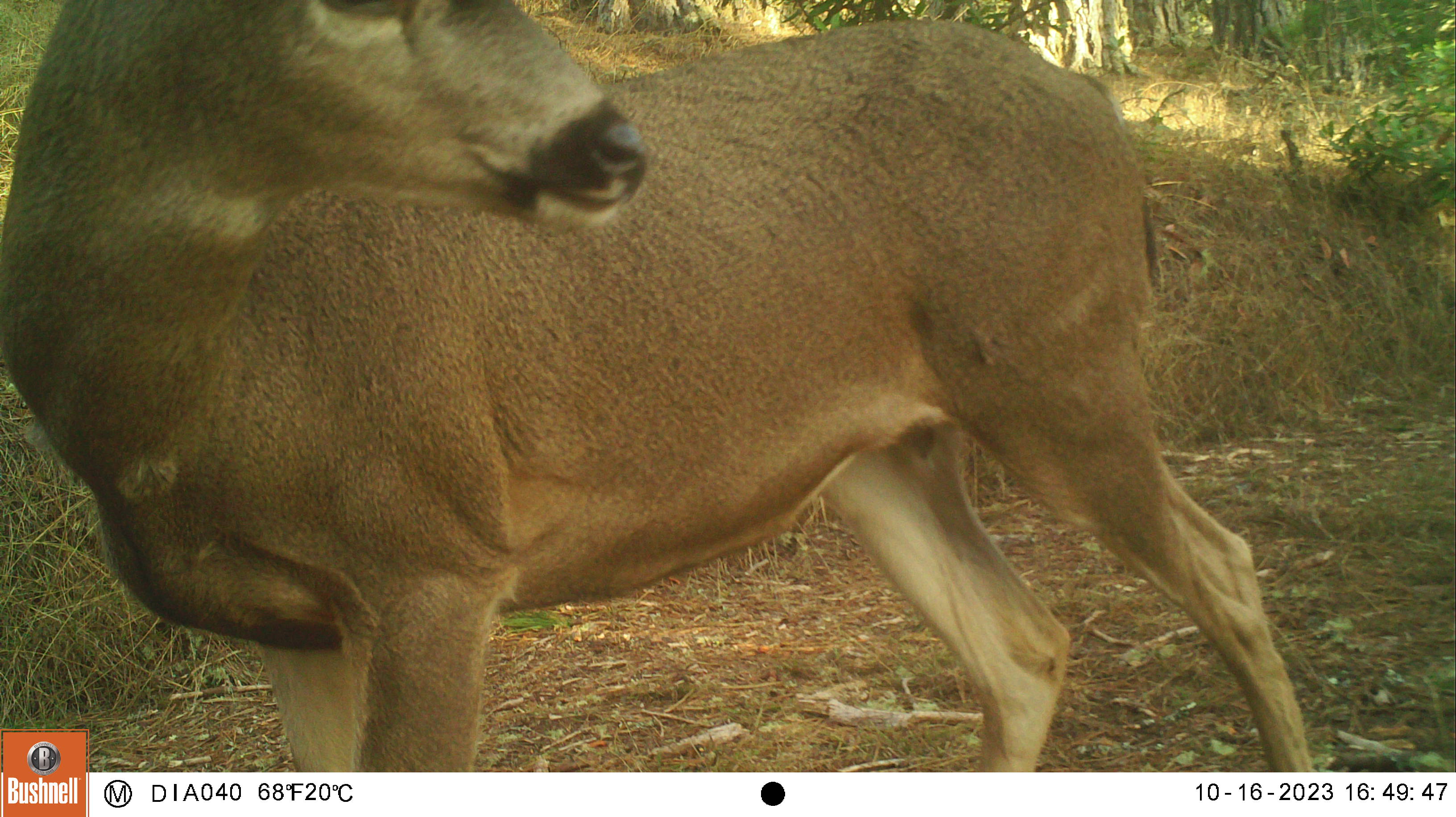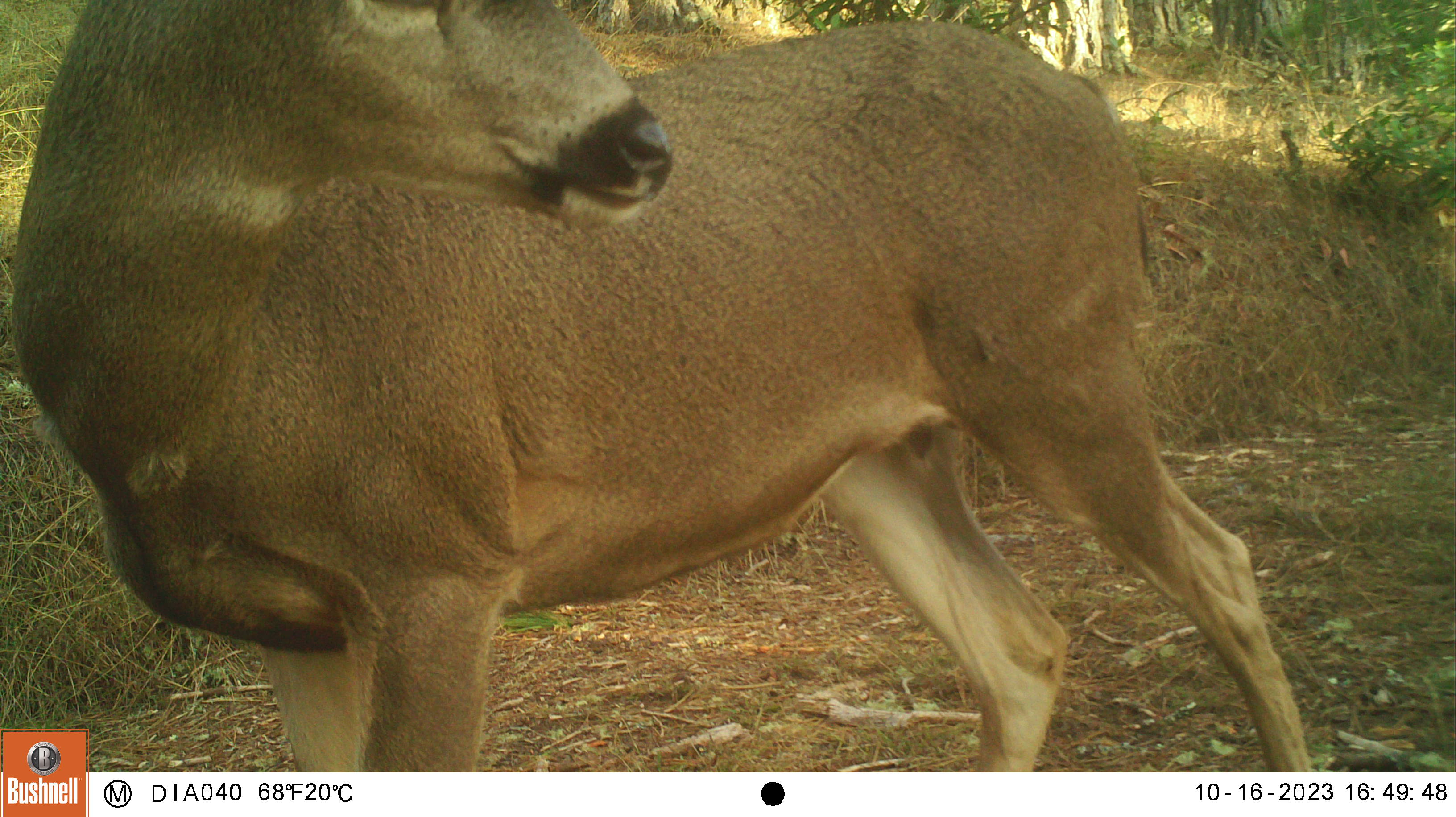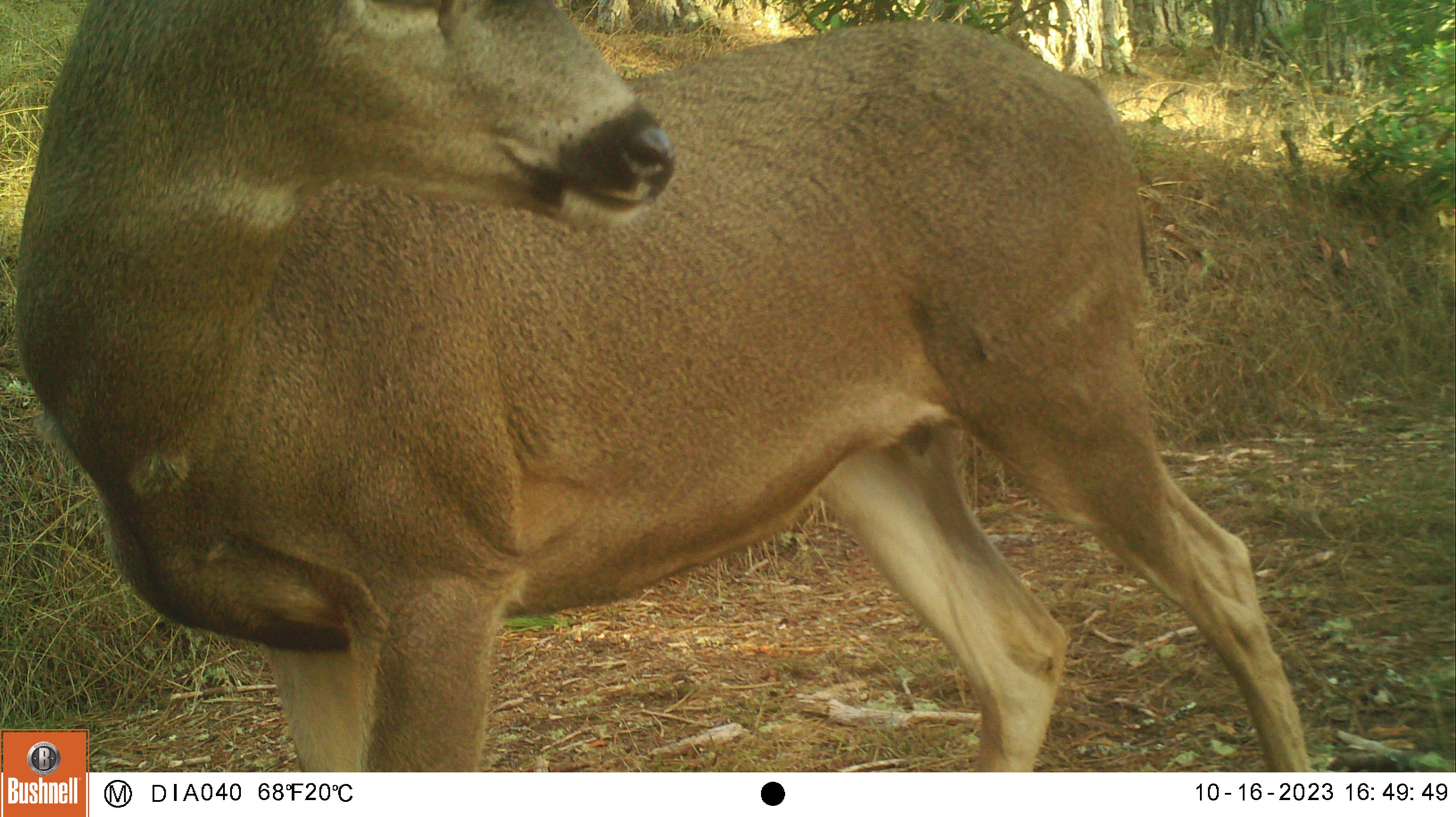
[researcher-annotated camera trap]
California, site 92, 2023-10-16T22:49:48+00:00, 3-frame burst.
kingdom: Animalia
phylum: Chordata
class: Mammalia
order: Artiodactyla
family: Cervidae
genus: Odocoileus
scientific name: Odocoileus hemionus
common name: mule deer